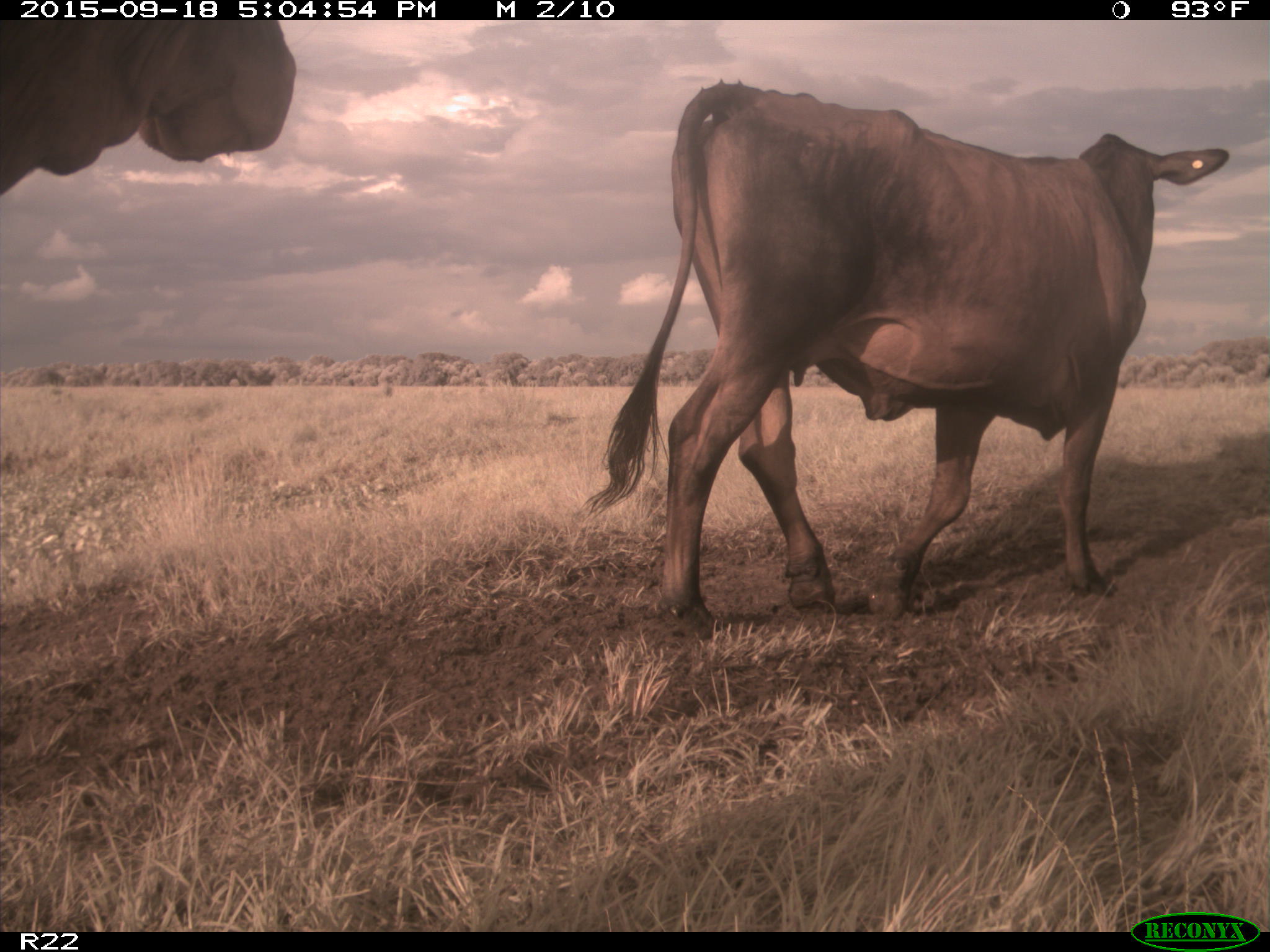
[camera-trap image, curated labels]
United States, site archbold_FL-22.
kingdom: Animalia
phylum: Chordata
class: Mammalia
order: Artiodactyla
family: Bovidae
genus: Bos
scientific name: Bos taurus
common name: domestic cow